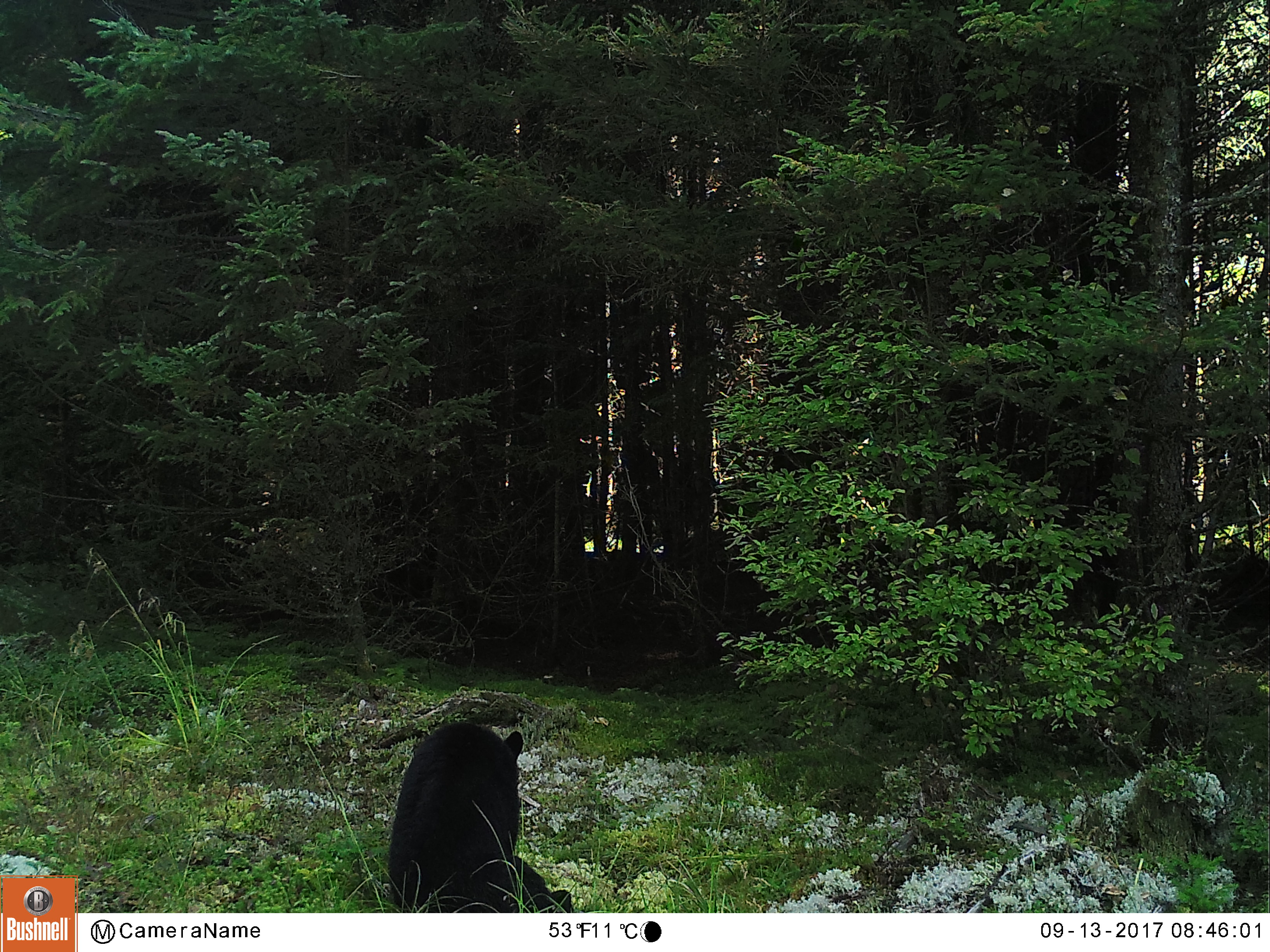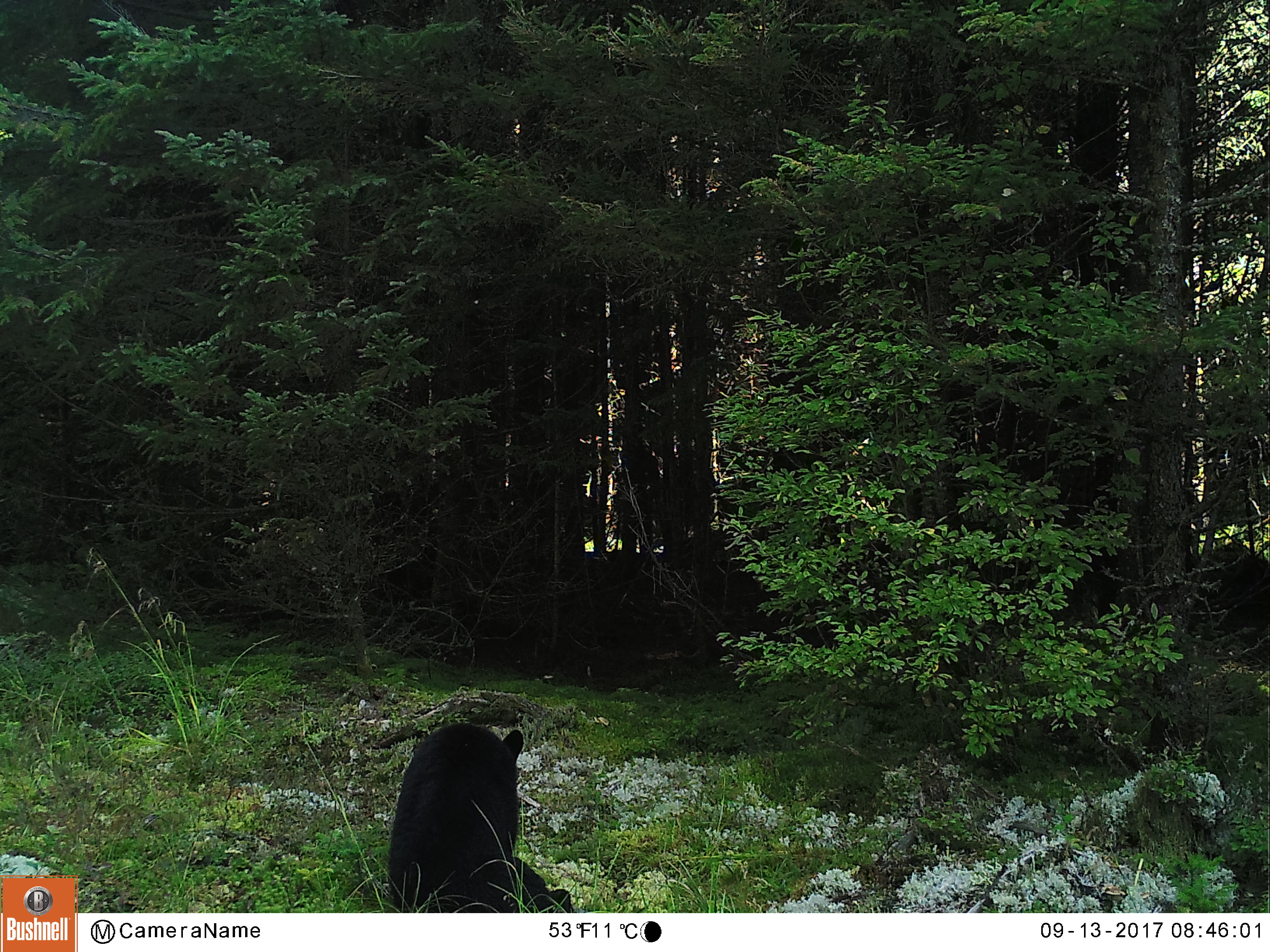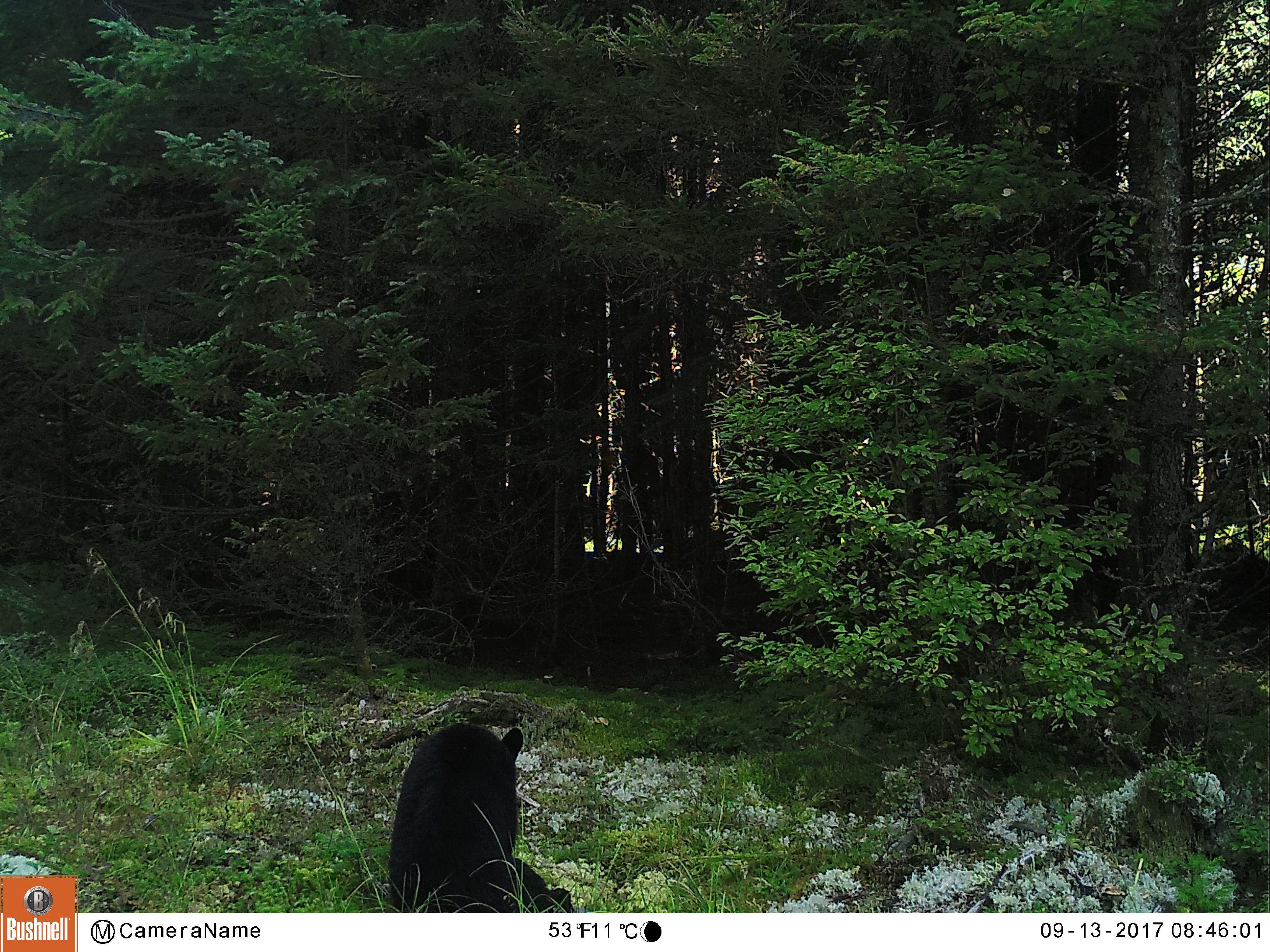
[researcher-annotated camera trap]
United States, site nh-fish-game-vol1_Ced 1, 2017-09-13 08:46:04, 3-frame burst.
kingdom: Animalia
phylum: Chordata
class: Mammalia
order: Carnivora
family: Ursidae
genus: Ursus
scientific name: Ursus americanus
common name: black bear